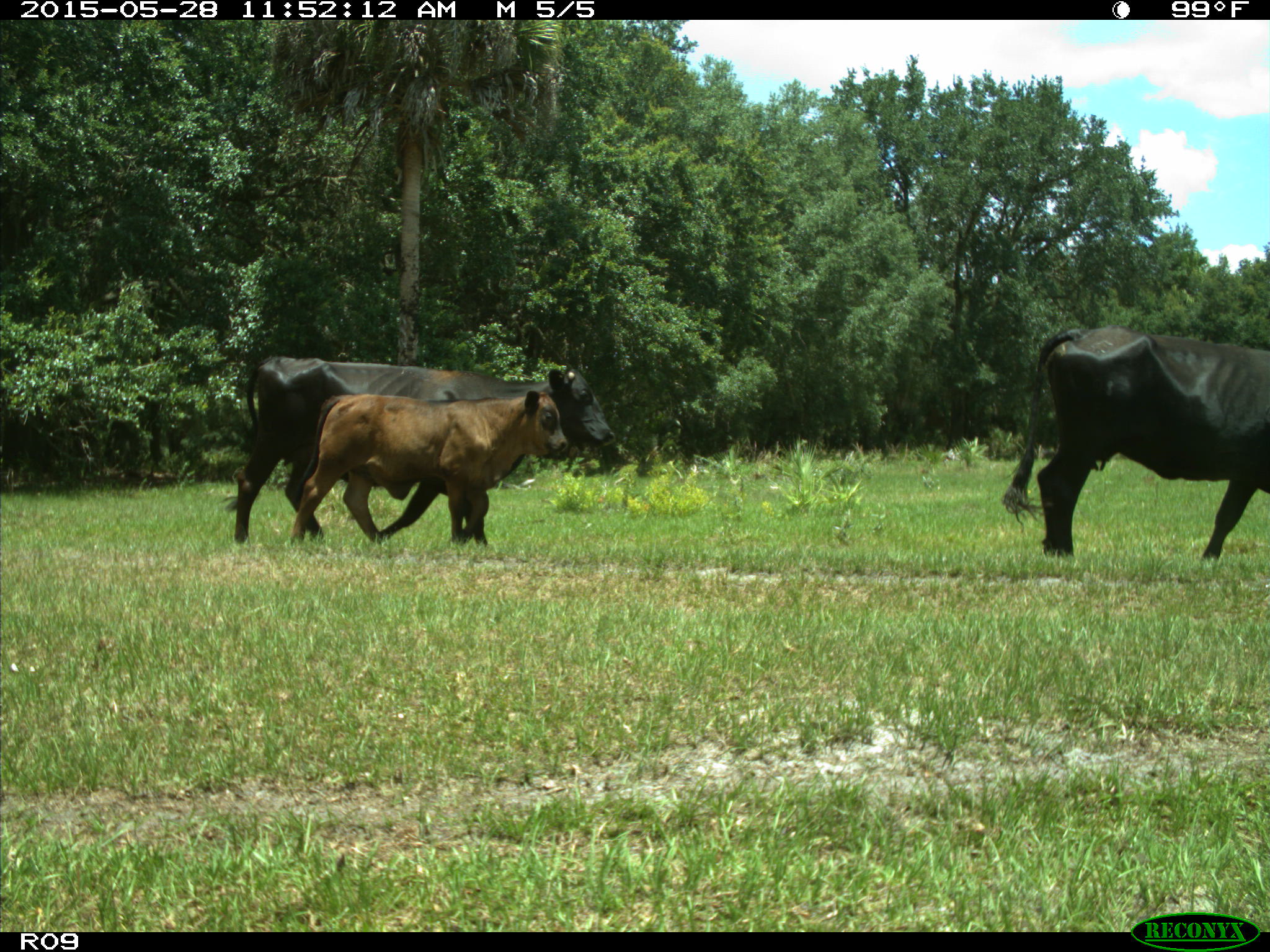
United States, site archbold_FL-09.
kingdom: Animalia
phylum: Chordata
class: Mammalia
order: Artiodactyla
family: Bovidae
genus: Bos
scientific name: Bos taurus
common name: domestic cow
Bos taurus (domestic cow).